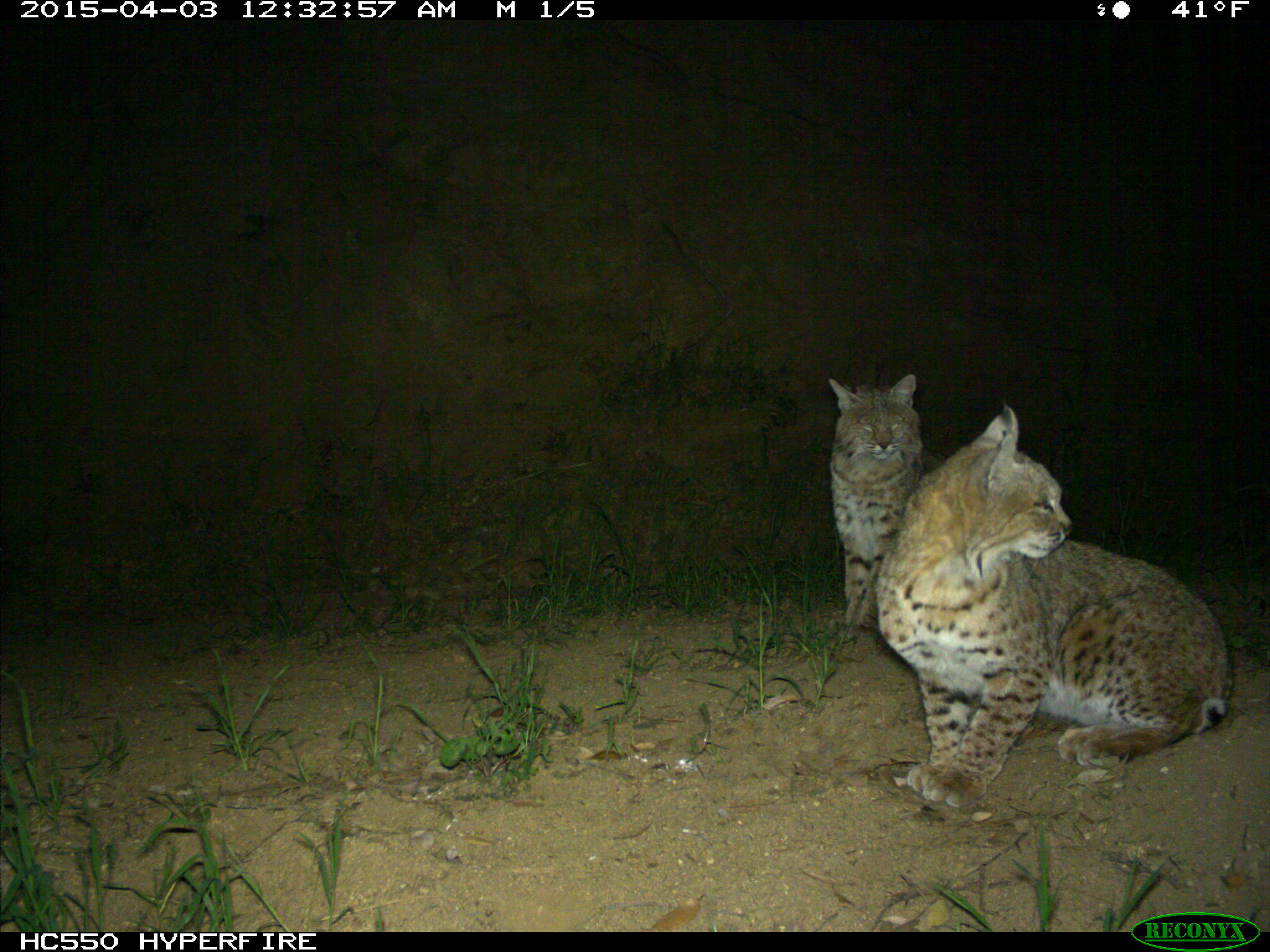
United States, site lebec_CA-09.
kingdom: Animalia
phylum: Chordata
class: Mammalia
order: Carnivora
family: Felidae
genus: Lynx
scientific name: Lynx rufus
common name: bobcat